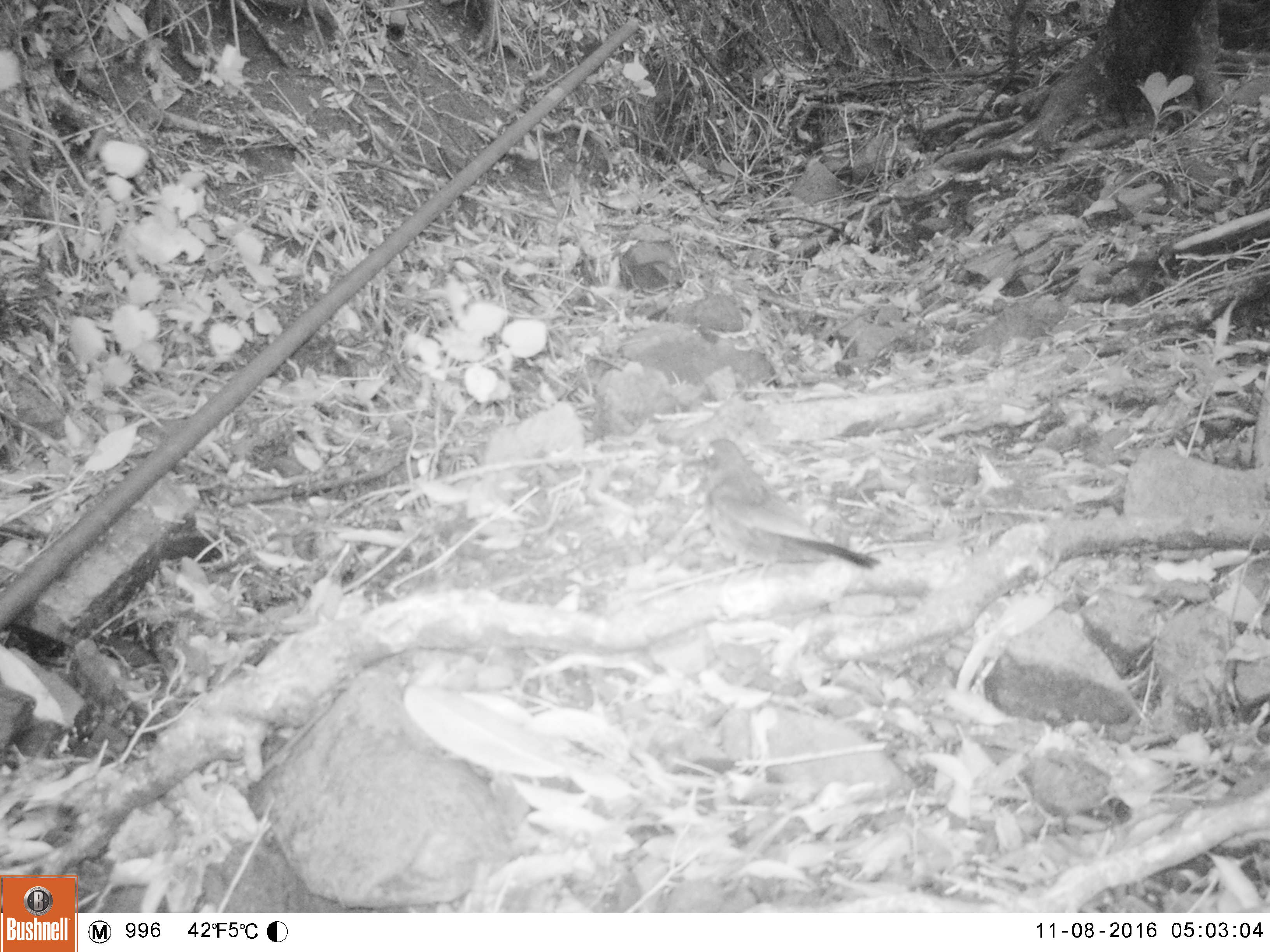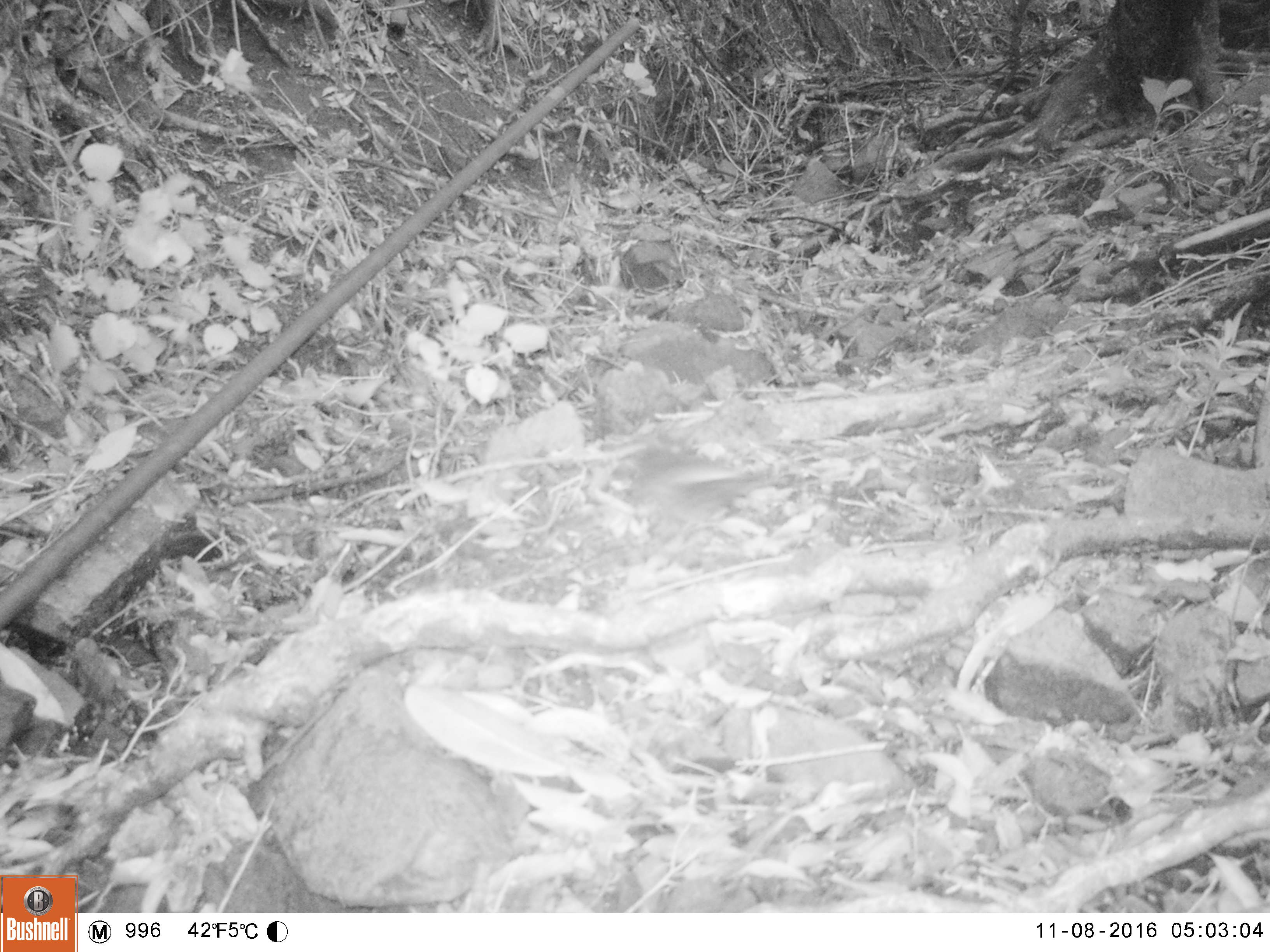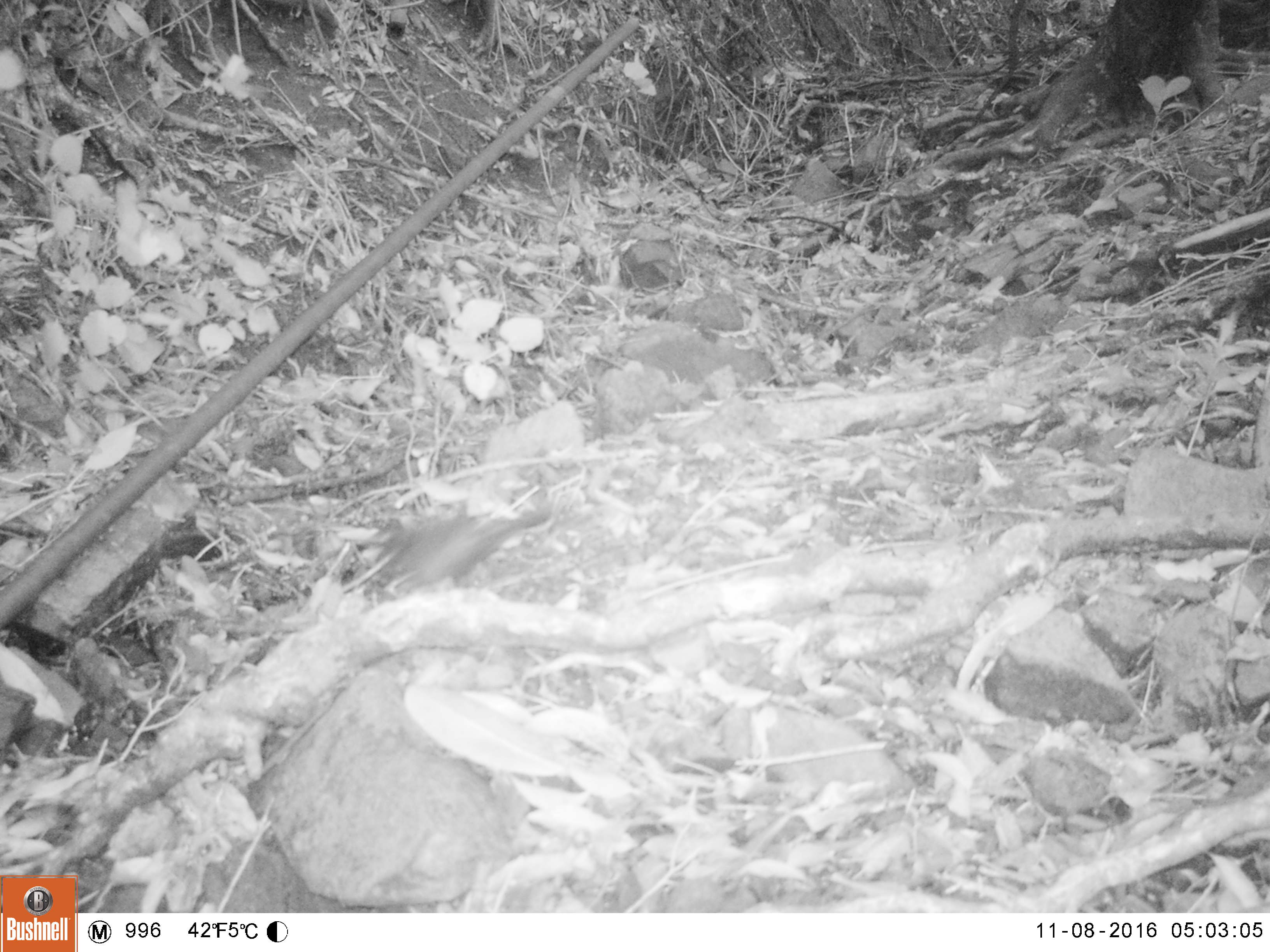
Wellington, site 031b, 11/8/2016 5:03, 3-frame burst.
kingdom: Animalia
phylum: Chordata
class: Aves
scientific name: Aves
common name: bird